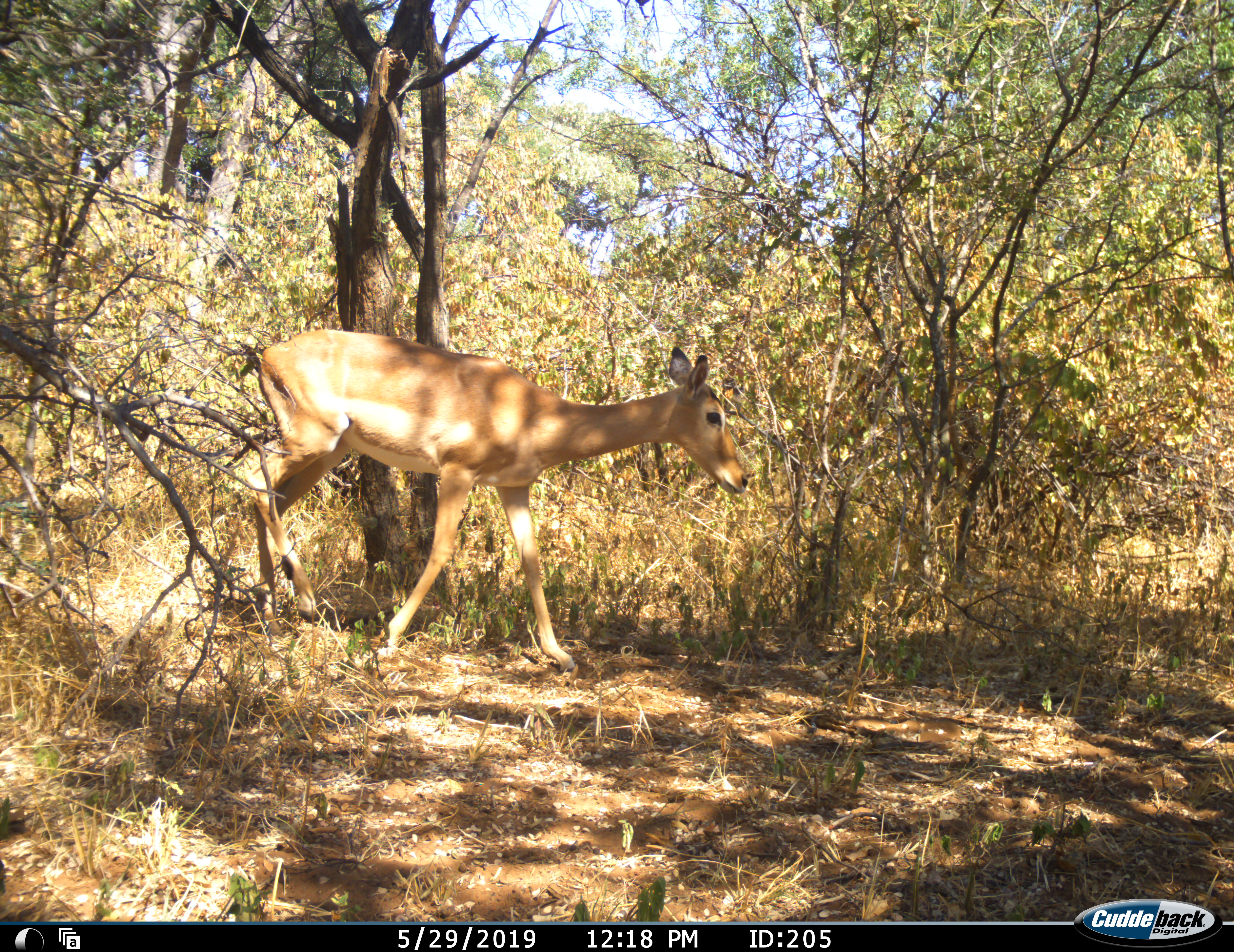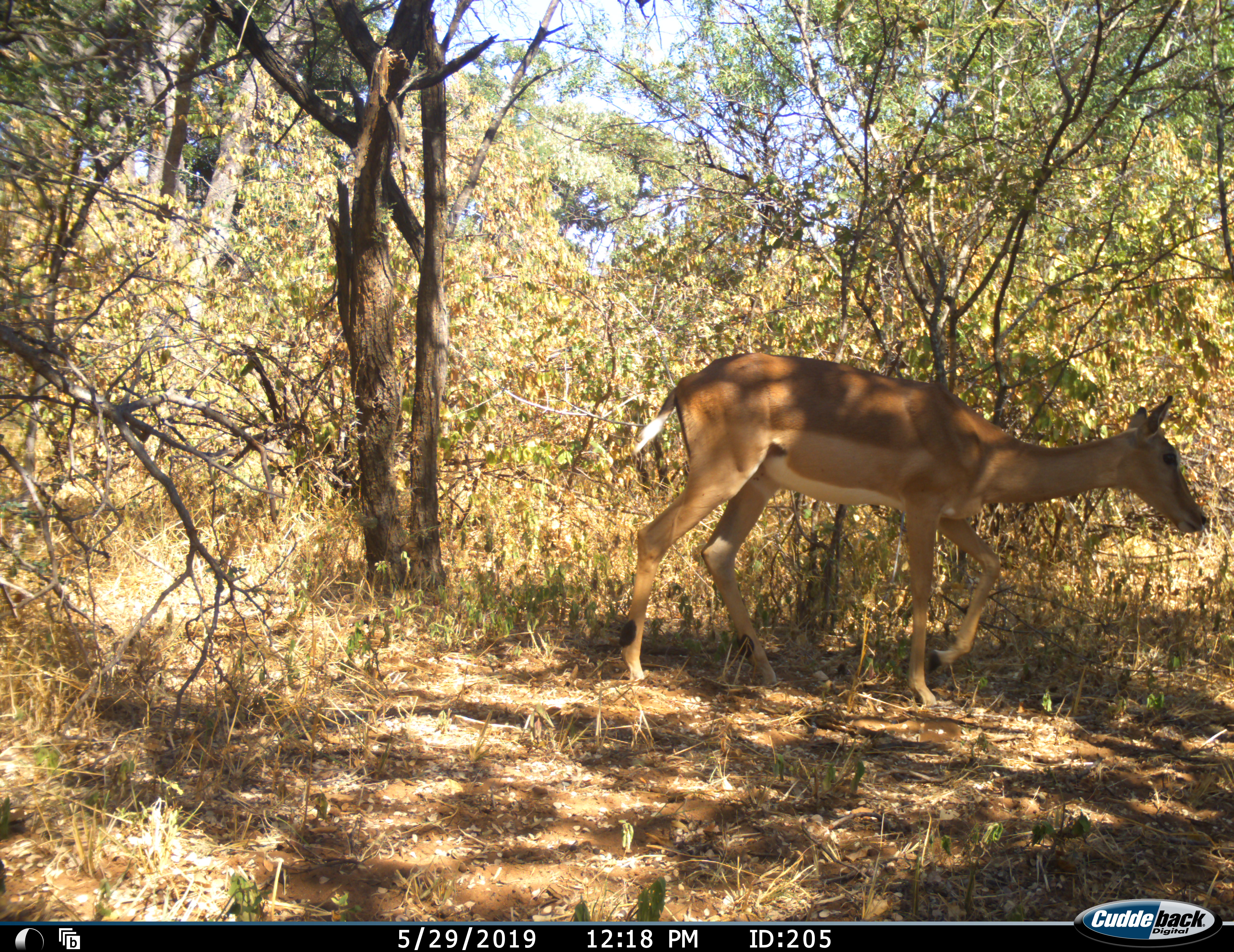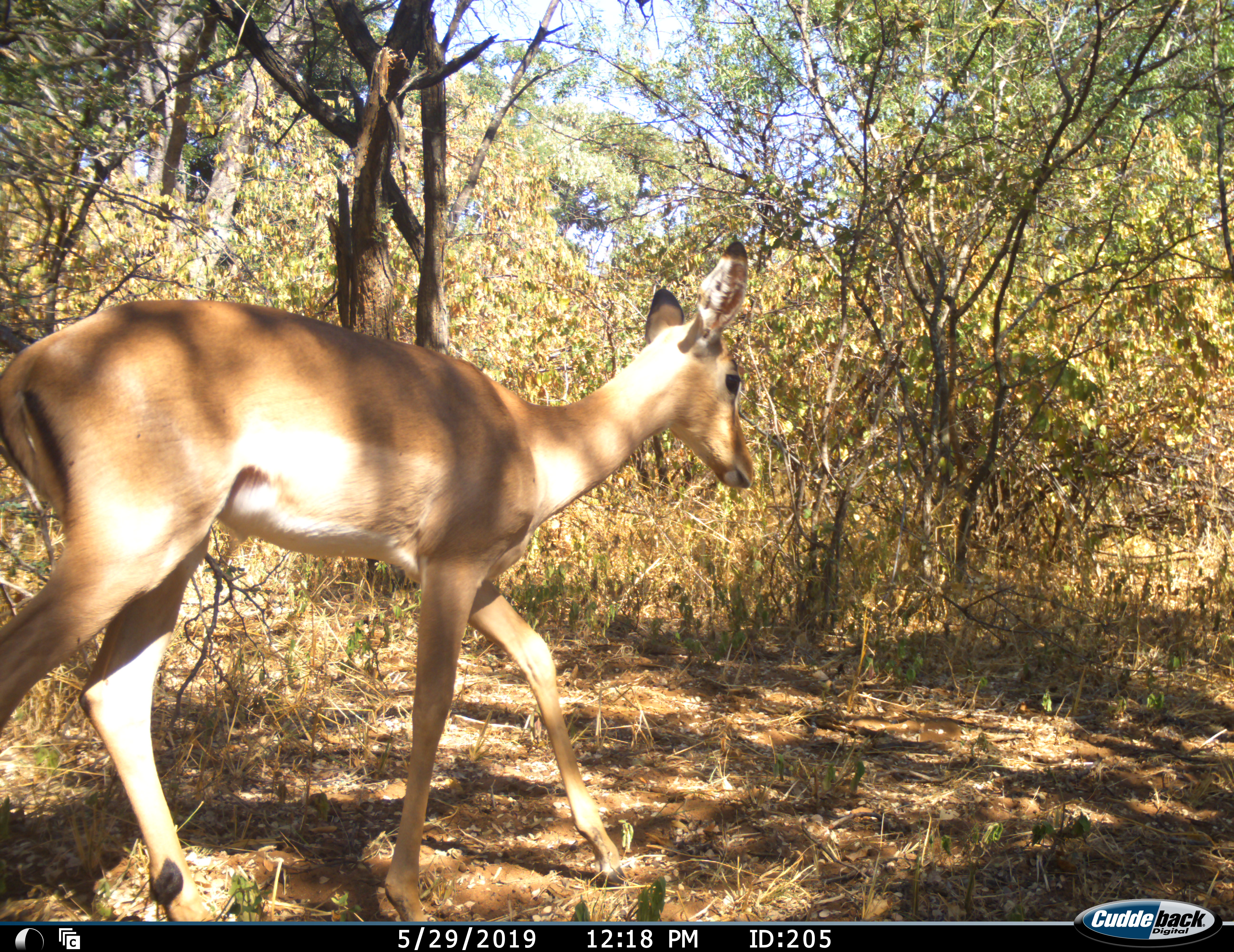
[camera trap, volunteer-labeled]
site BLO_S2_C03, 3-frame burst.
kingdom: Animalia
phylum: Chordata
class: Mammalia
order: Artiodactyla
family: Bovidae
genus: Aepyceros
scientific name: Aepyceros melampus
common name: impala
Impala (Aepyceros melampus), count 2. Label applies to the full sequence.